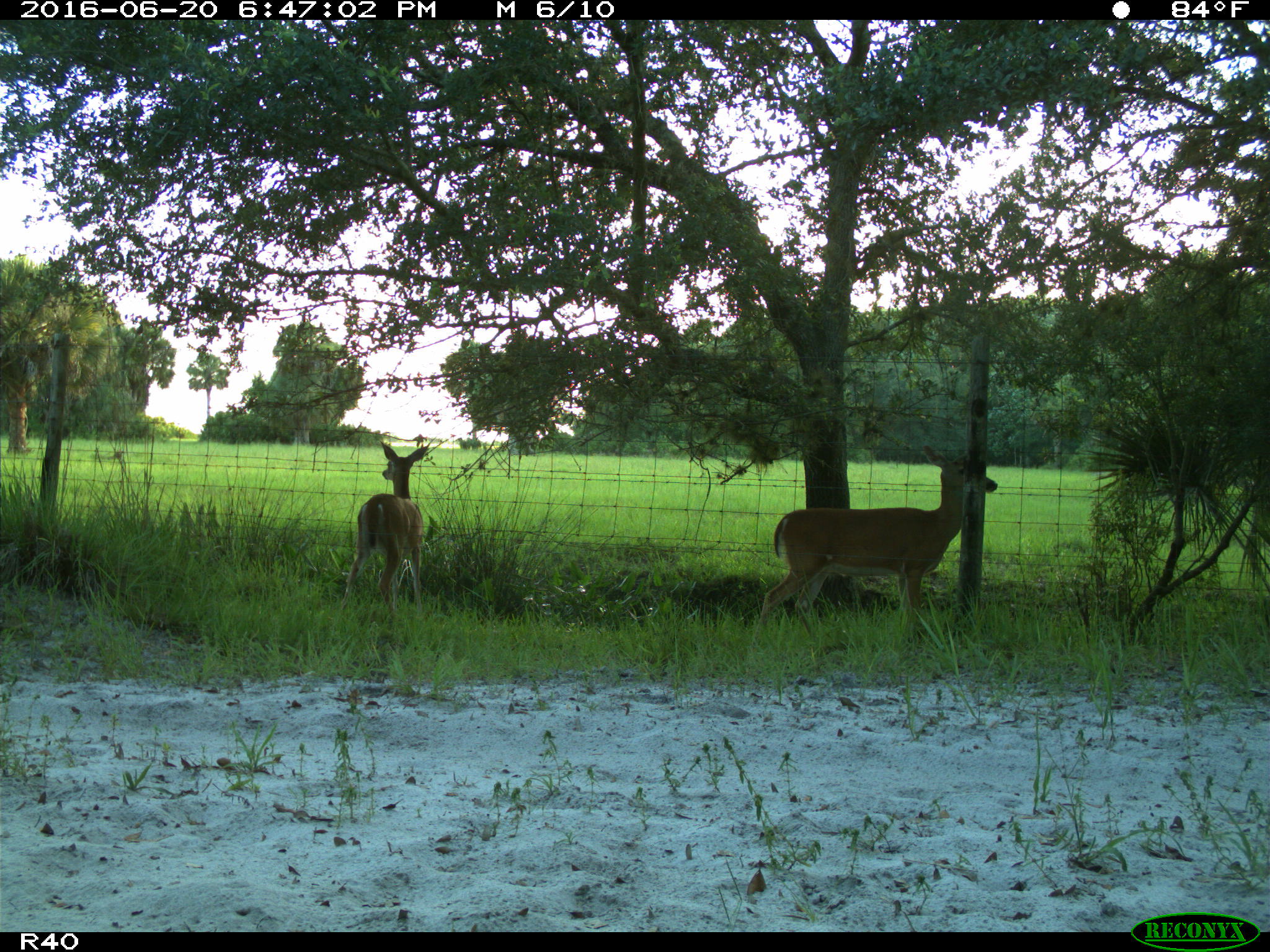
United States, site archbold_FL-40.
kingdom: Animalia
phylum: Chordata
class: Mammalia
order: Artiodactyla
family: Cervidae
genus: Odocoileus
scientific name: Odocoileus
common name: deer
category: unidentified deer